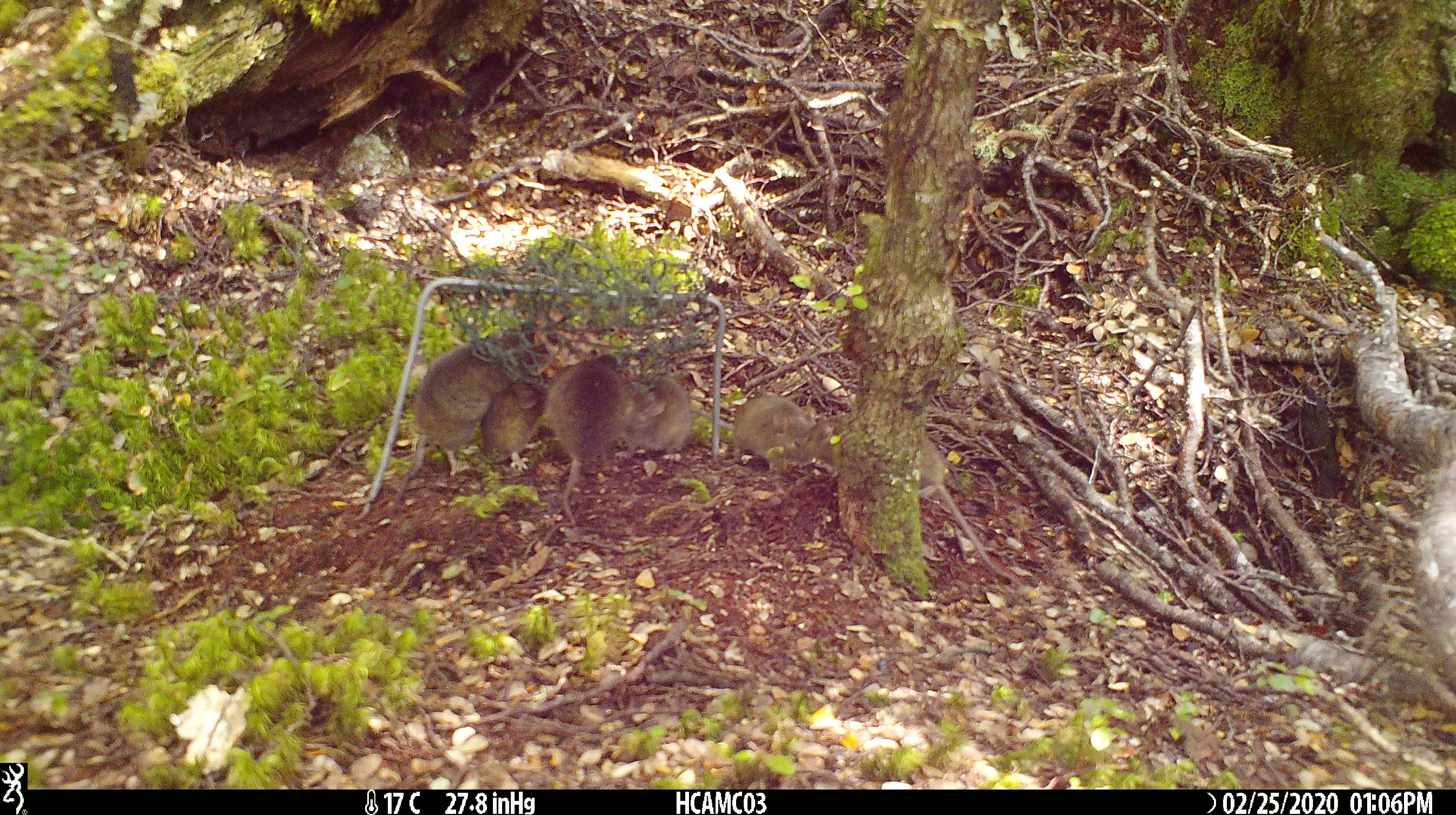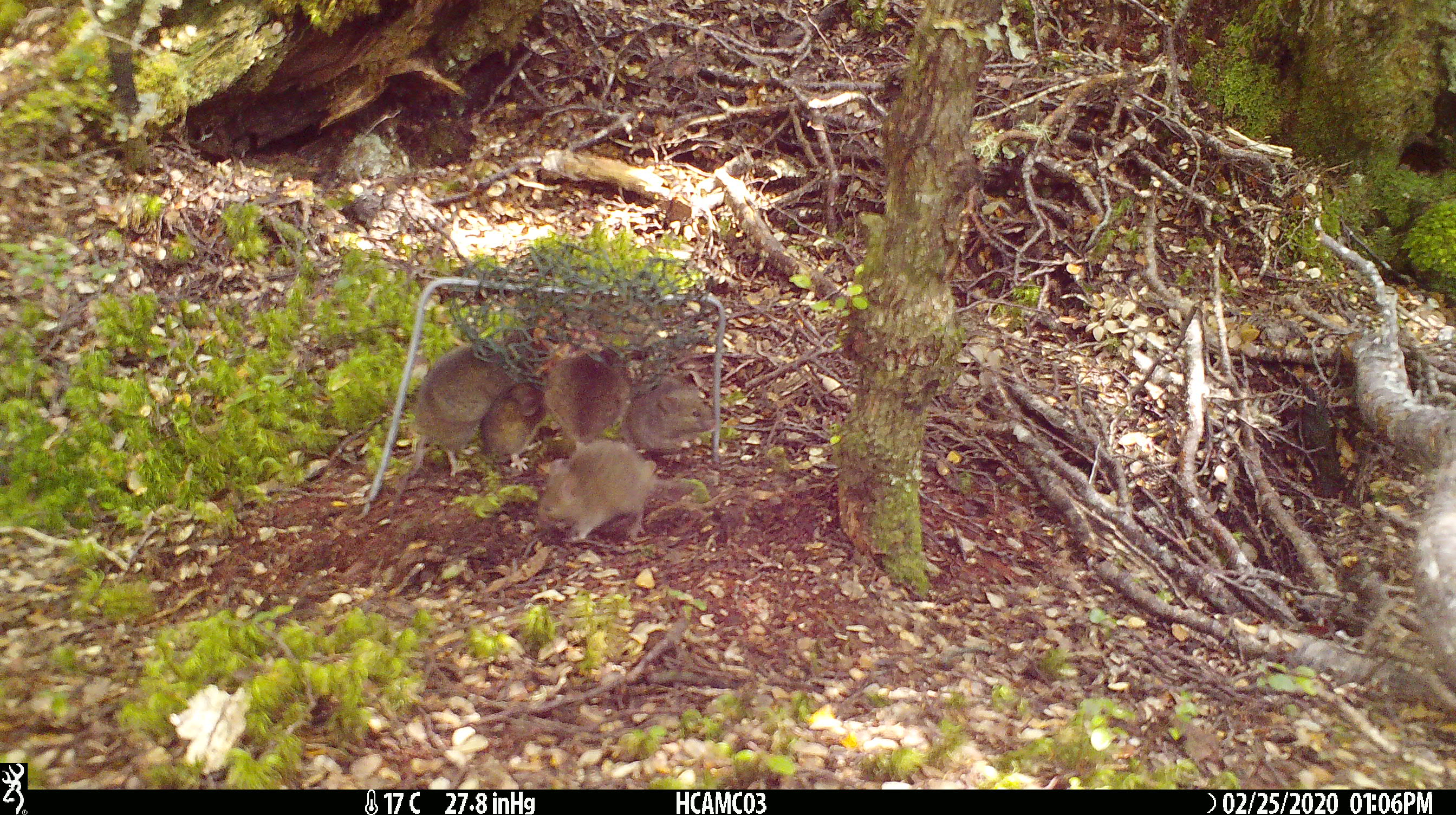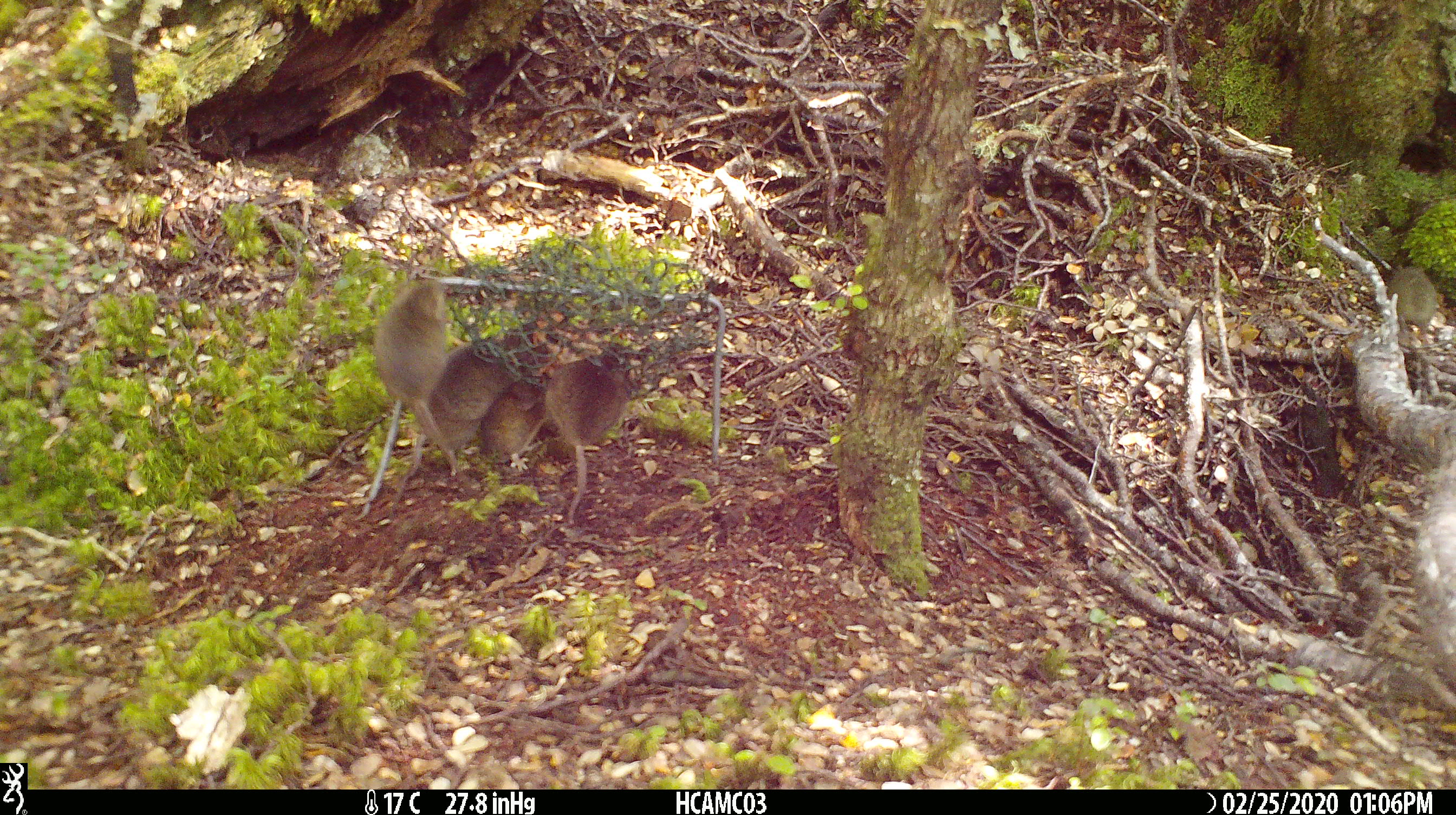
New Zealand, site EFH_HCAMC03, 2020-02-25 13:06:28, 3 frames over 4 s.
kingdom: Animalia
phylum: Chordata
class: Mammalia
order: Rodentia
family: Muridae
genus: Mus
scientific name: Mus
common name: mouse